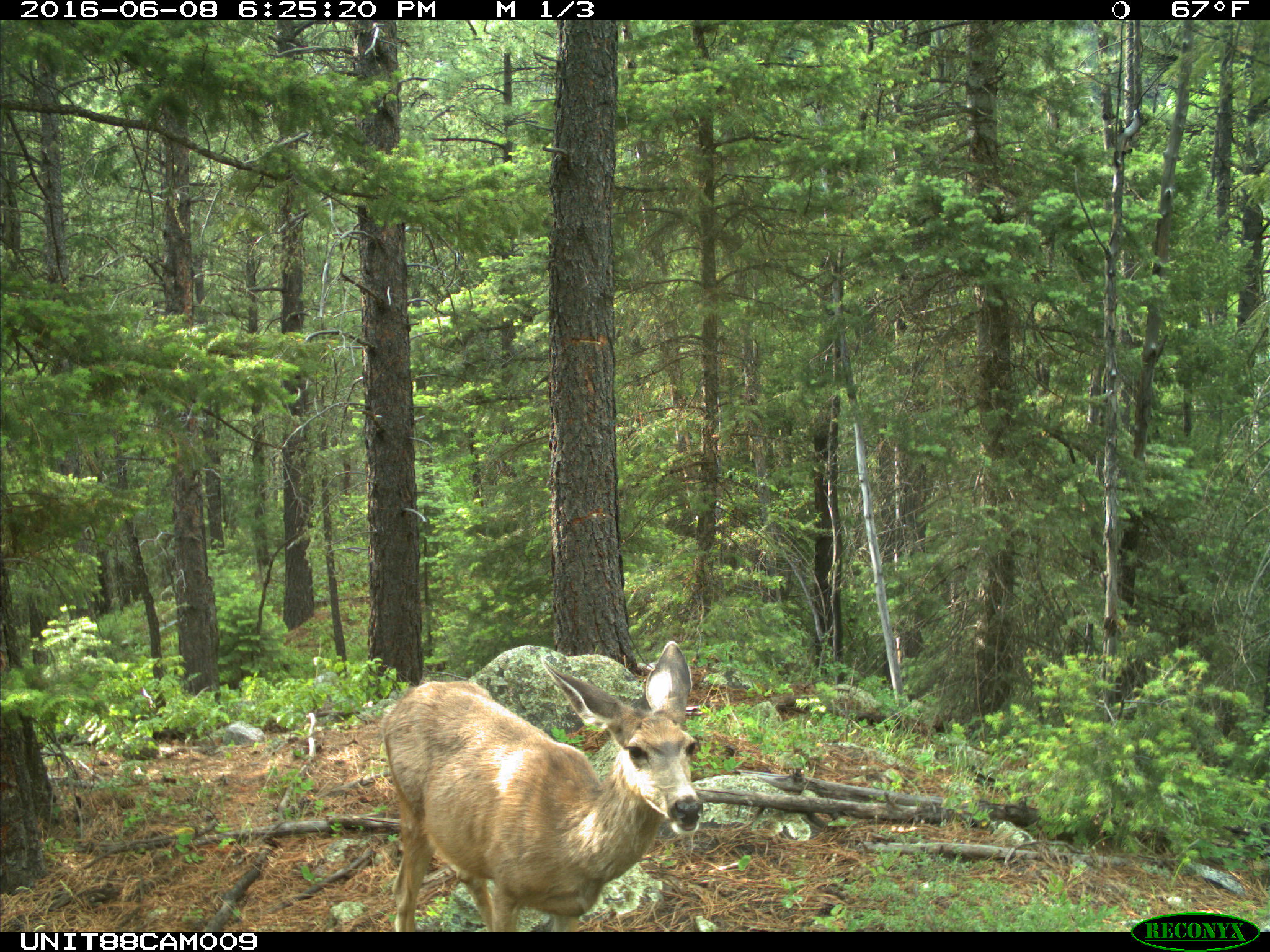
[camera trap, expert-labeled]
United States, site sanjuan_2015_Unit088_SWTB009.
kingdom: Animalia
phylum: Chordata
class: Mammalia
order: Artiodactyla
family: Cervidae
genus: Odocoileus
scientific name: Odocoileus hemionus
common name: mule deer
Odocoileus hemionus (mule deer).